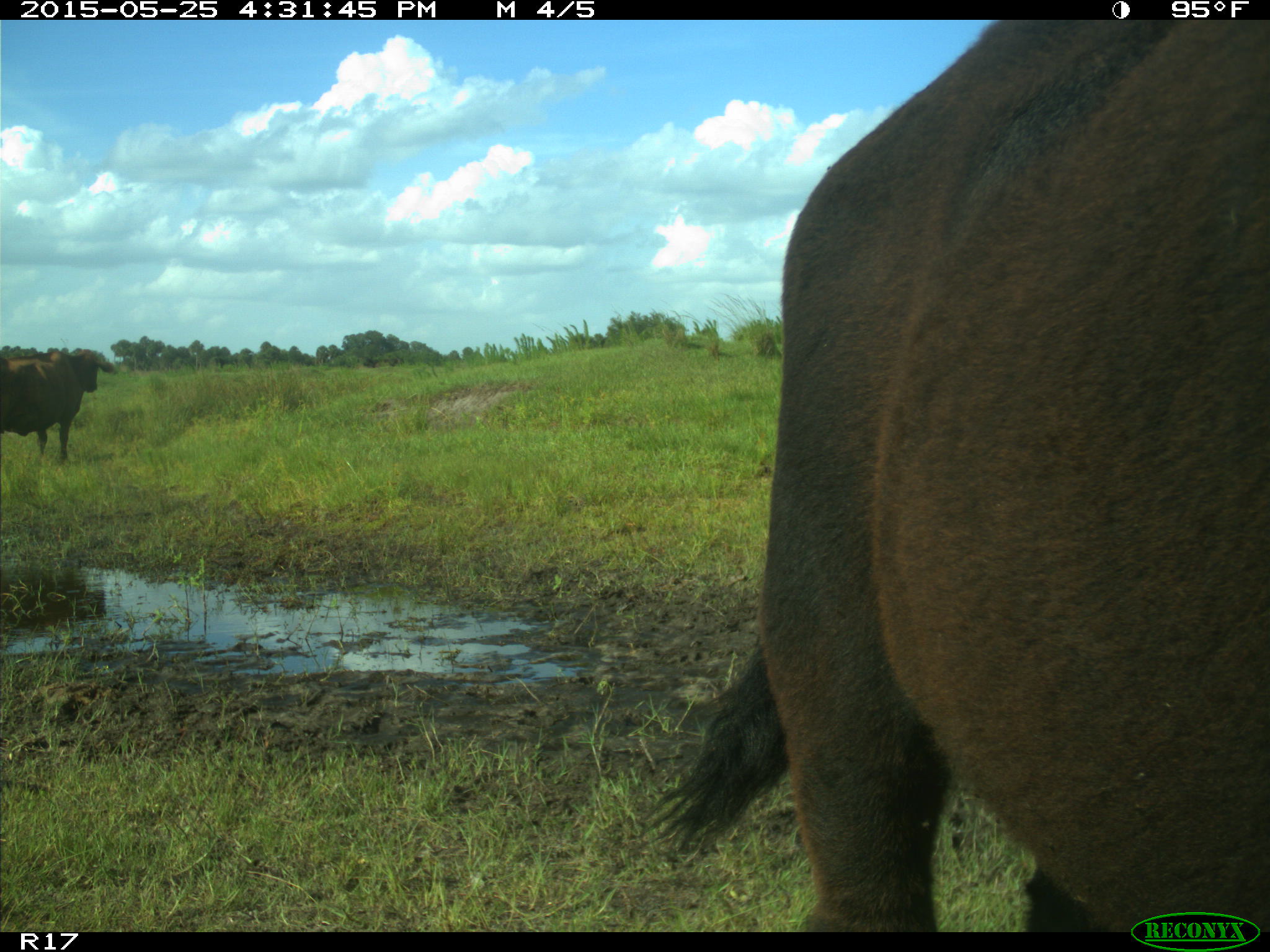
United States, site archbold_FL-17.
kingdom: Animalia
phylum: Chordata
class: Mammalia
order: Artiodactyla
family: Bovidae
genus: Bos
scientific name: Bos taurus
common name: domestic cow